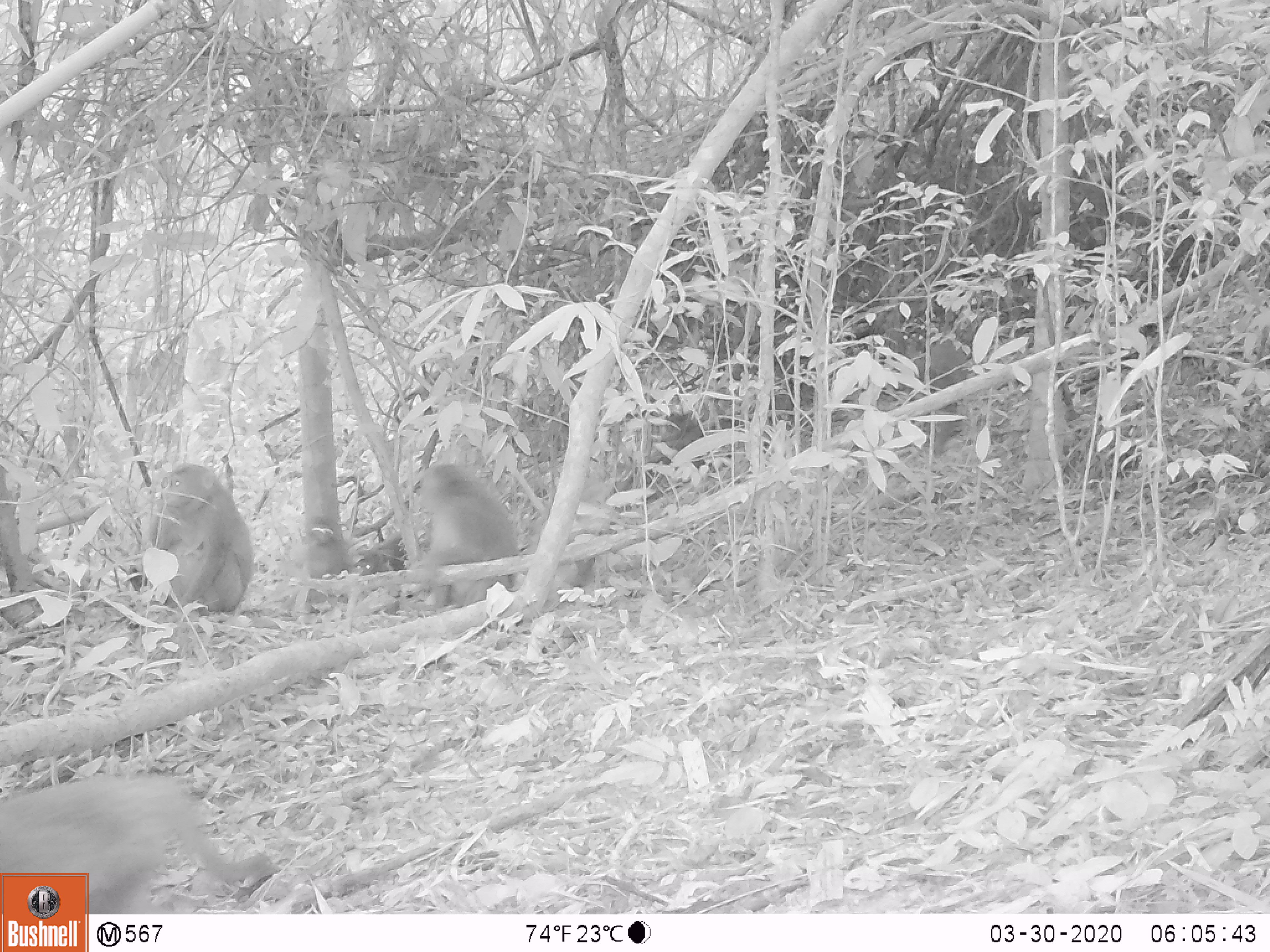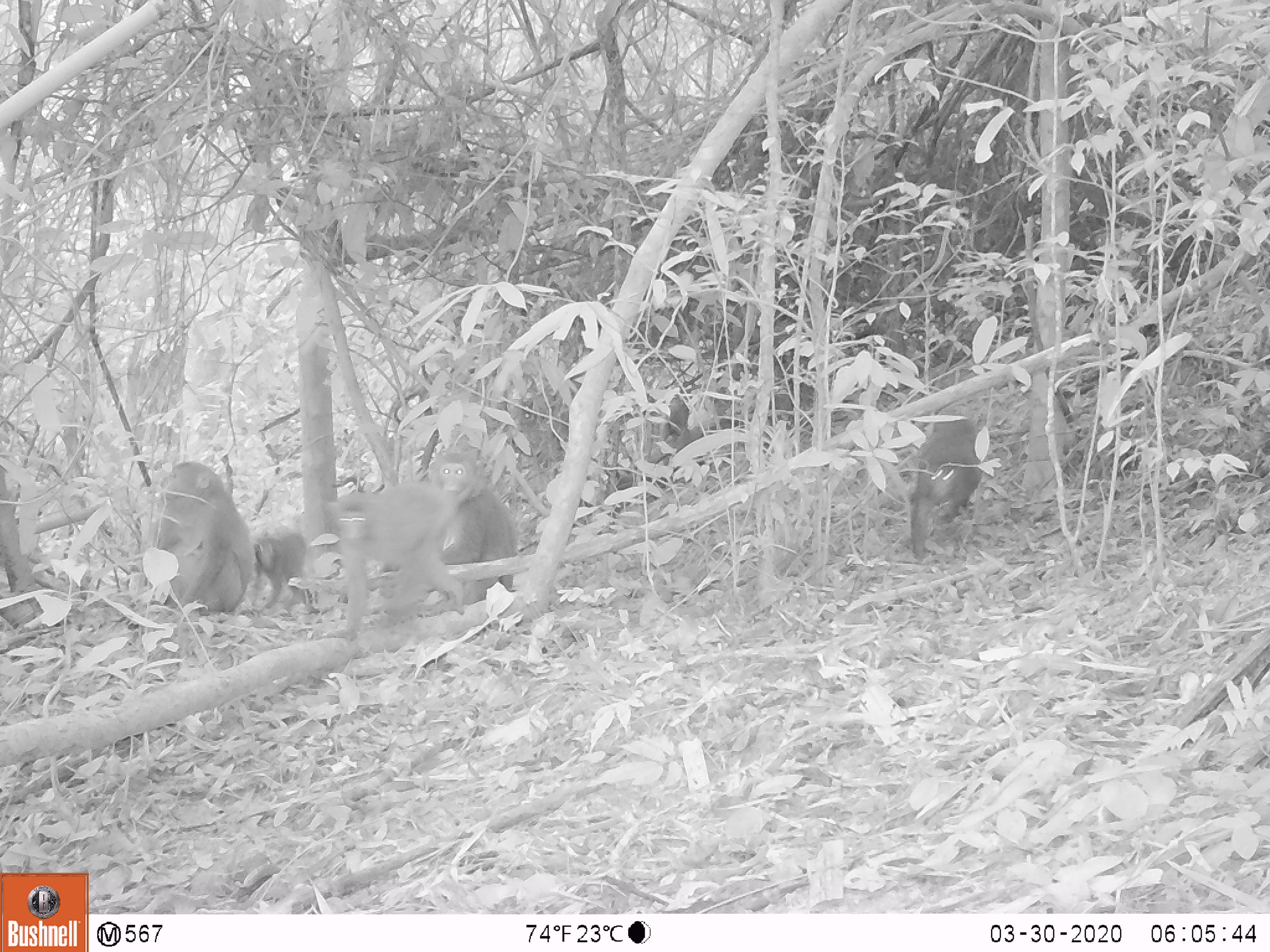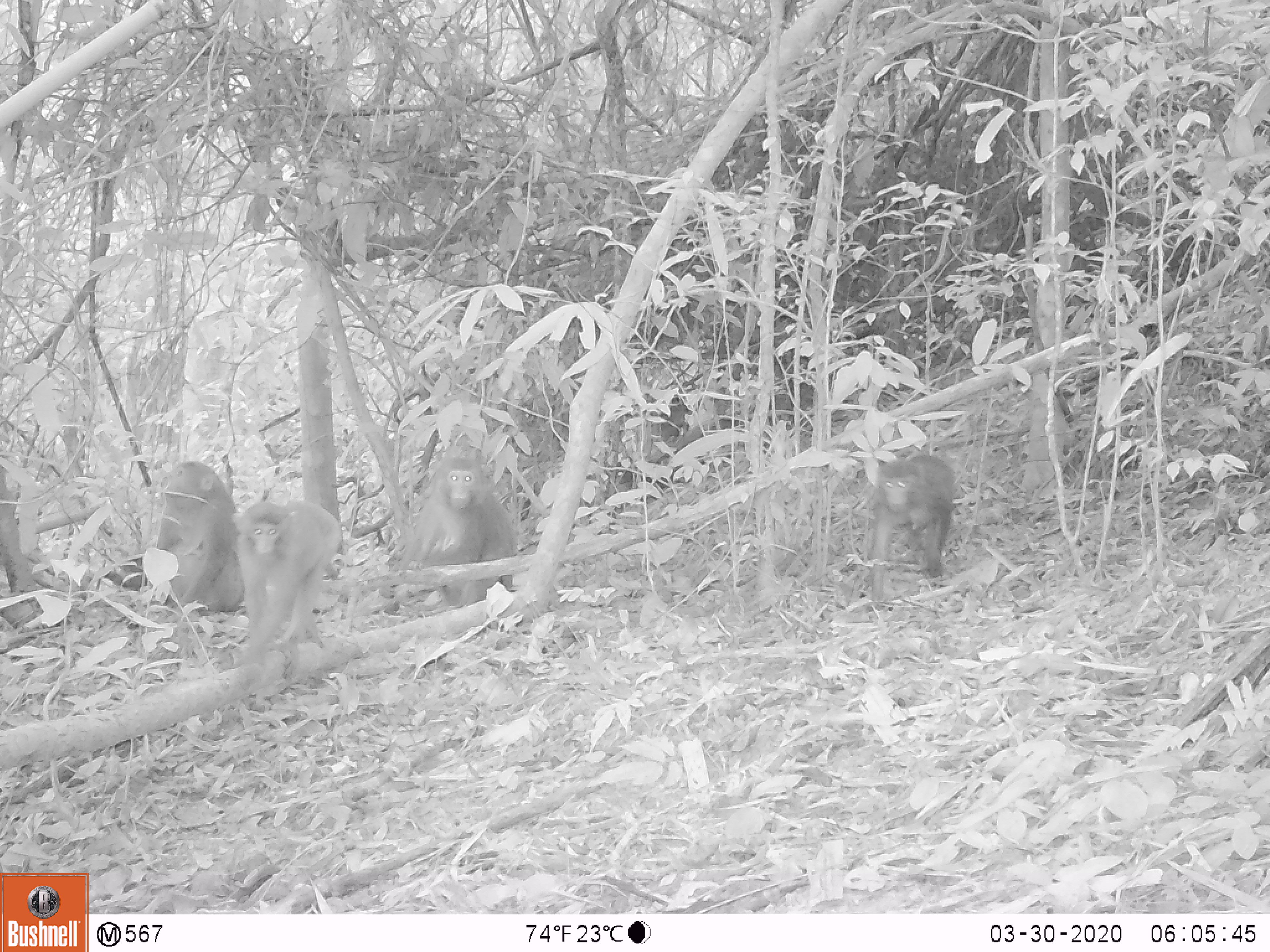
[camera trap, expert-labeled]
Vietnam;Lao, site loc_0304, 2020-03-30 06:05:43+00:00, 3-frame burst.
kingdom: Animalia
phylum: Chordata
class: Mammalia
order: Primates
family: Cercopithecidae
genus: Macaca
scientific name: Macaca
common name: macaques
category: assam or rhesus macaque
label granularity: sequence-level